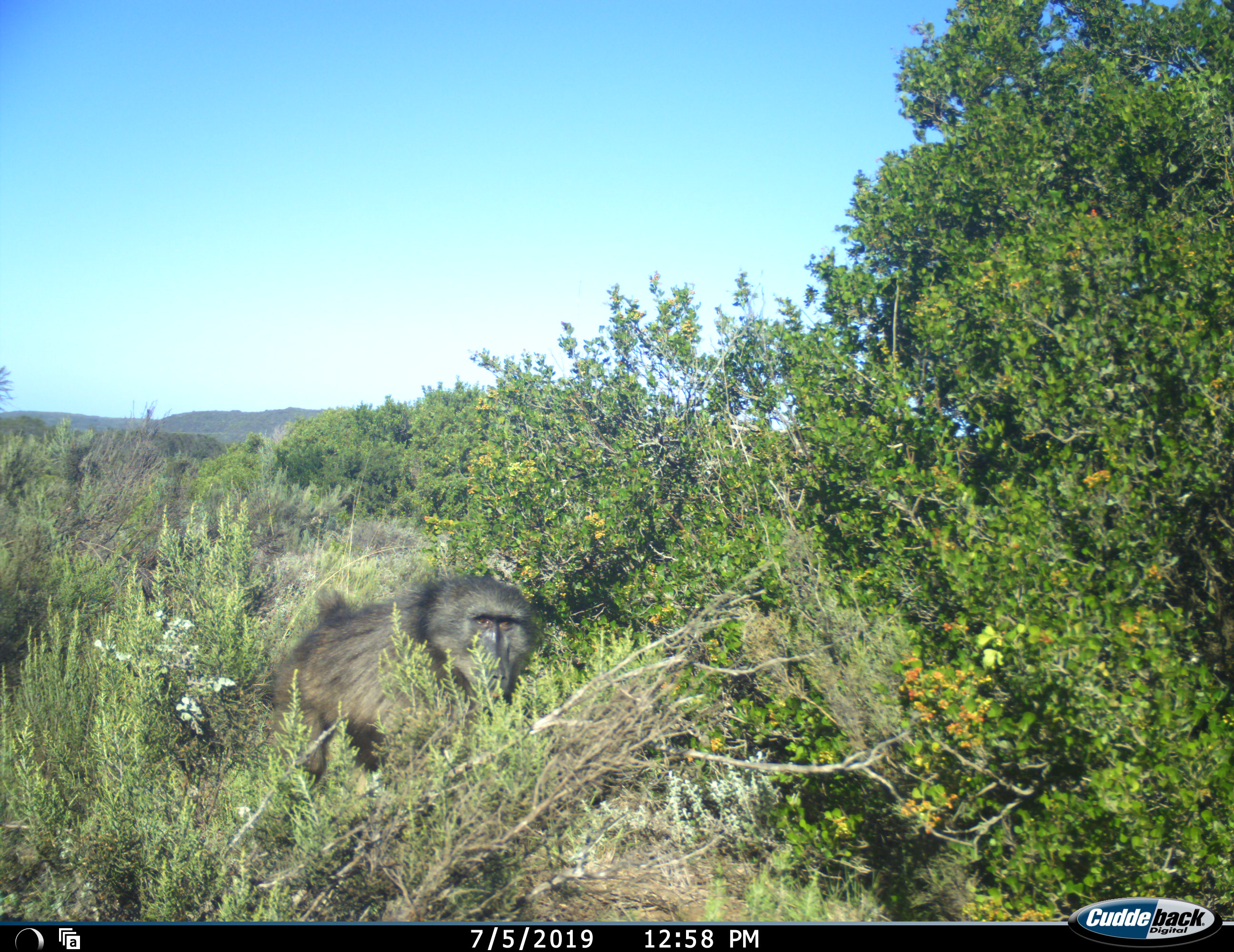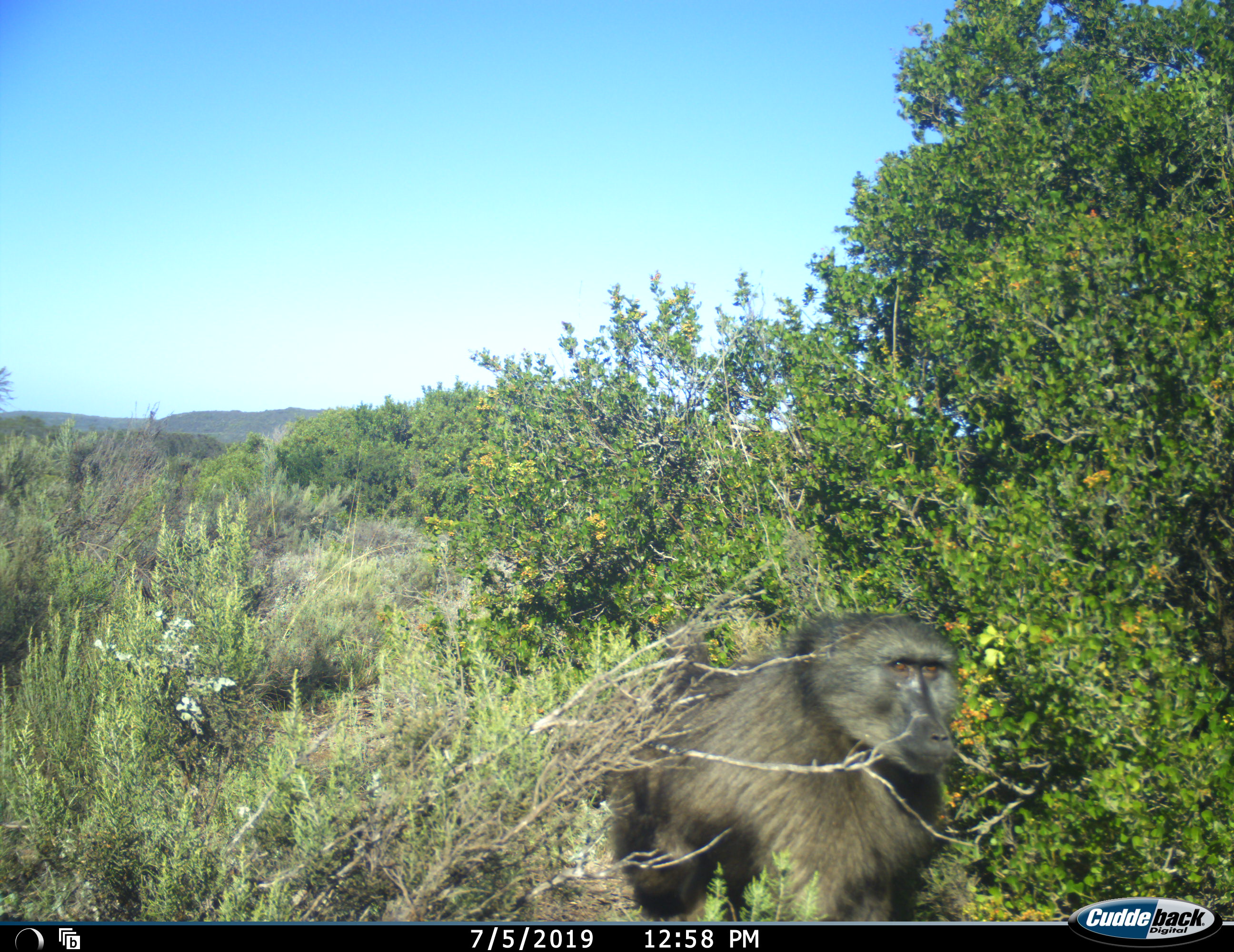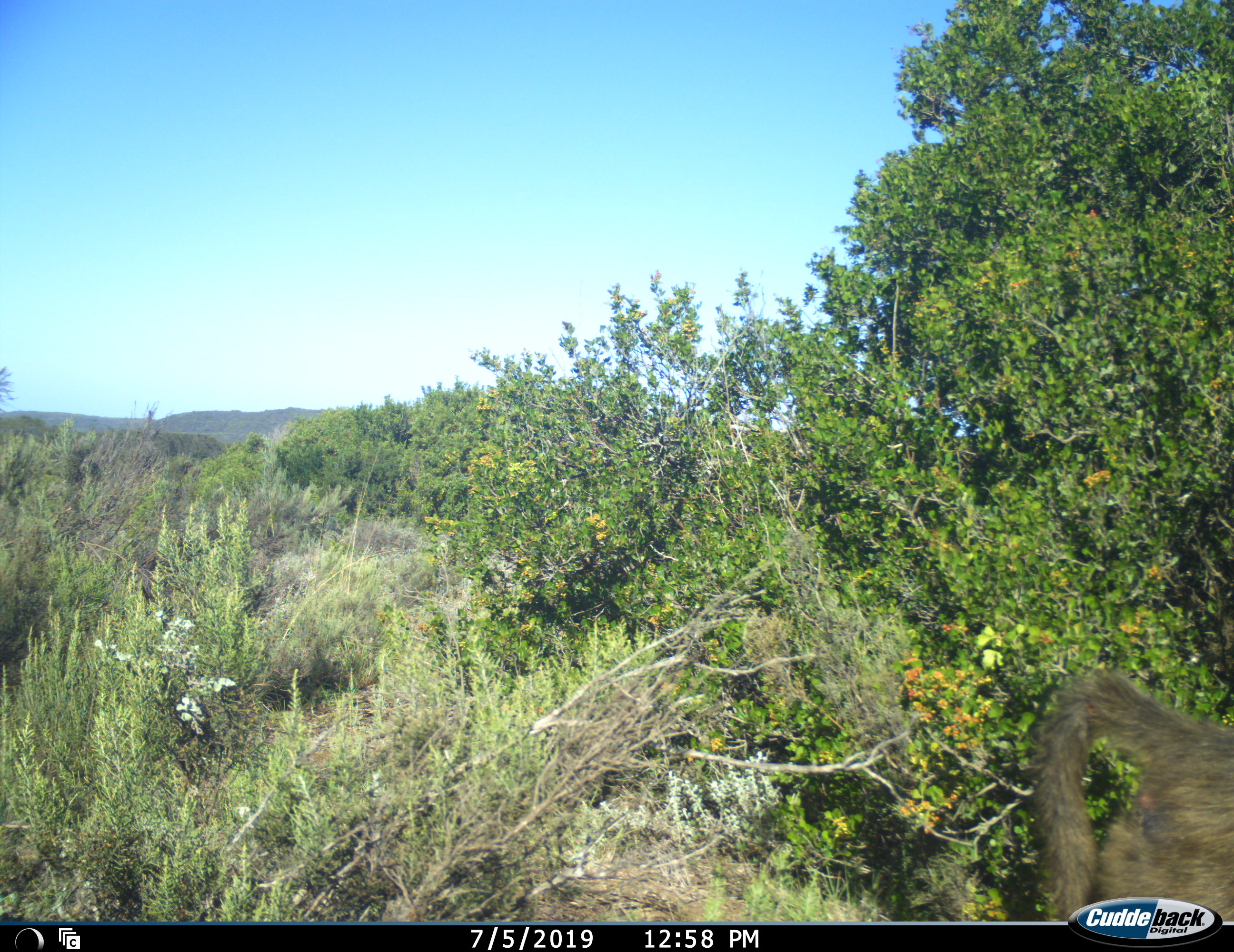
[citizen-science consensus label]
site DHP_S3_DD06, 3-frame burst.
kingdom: Animalia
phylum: Chordata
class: Mammalia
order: Primates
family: Cercopithecidae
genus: Papio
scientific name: Papio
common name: baboon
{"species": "baboon (Papio)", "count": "1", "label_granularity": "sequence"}